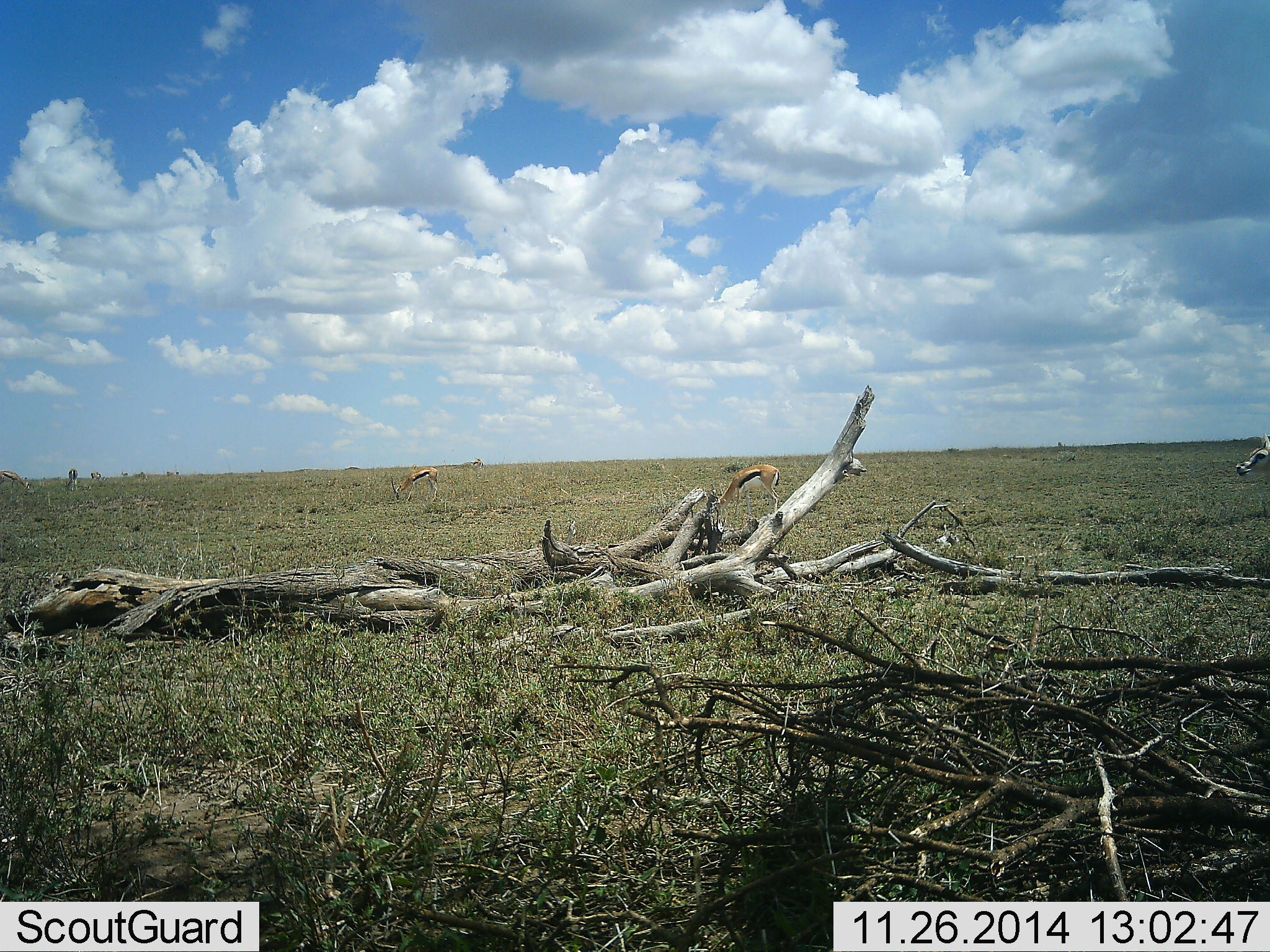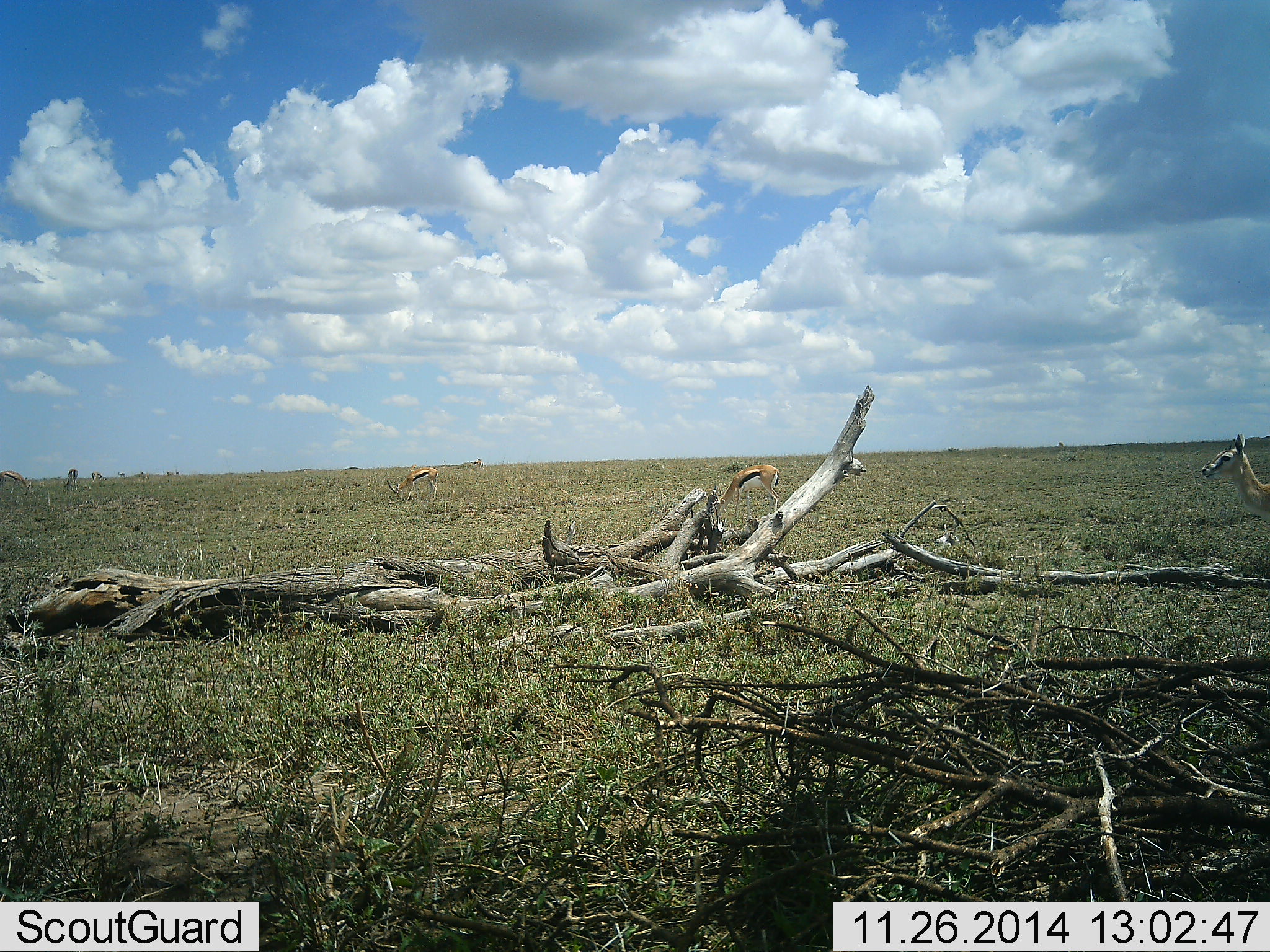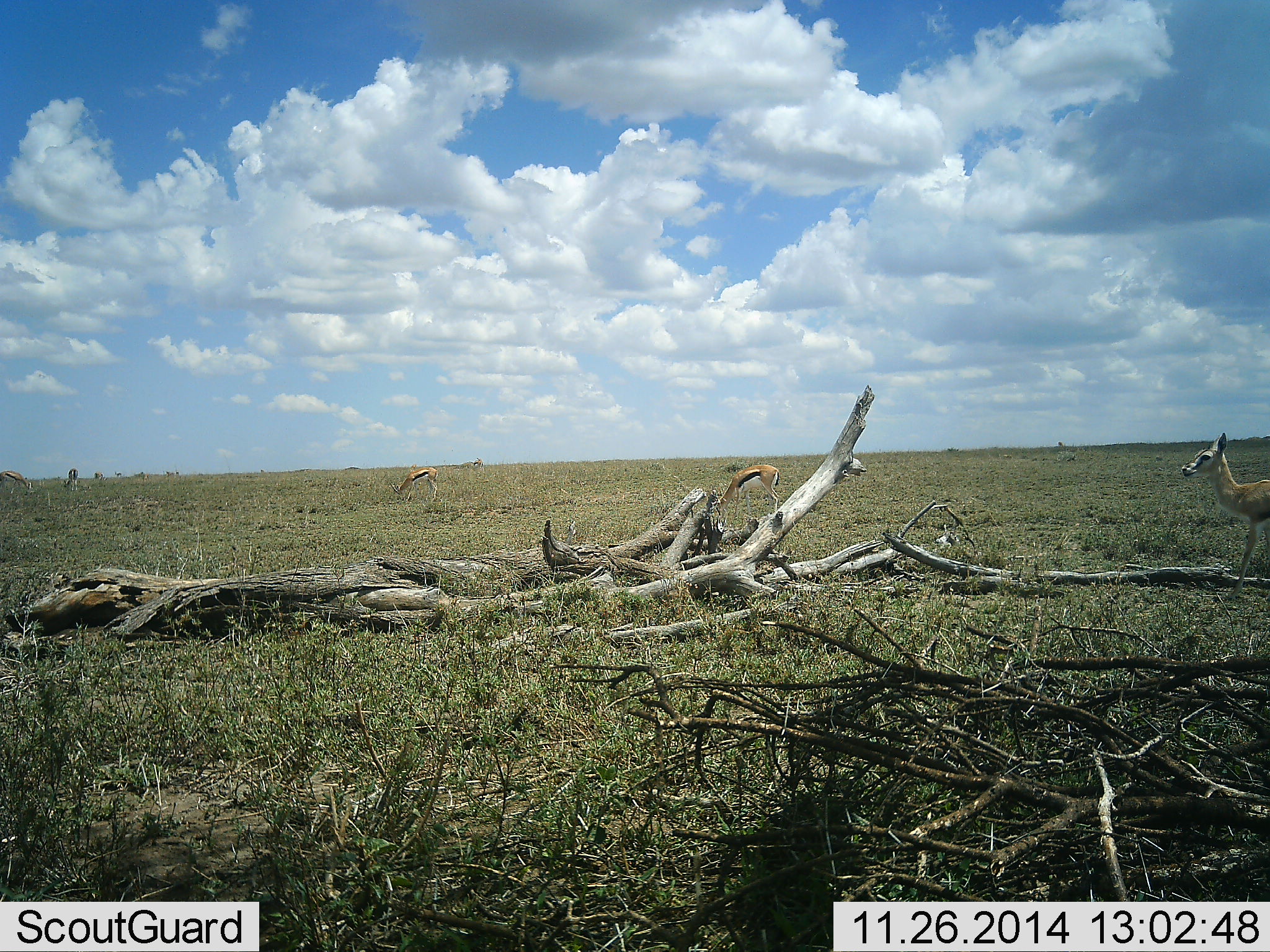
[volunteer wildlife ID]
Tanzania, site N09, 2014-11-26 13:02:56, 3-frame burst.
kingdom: Animalia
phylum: Chordata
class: Mammalia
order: Artiodactyla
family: Bovidae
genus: Eudorcas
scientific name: Eudorcas thomsonii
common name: thomson's gazelle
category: gazellethomsons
Gazellethomsons (thomson's gazelle) (Eudorcas thomsonii), count 3. Behavior (volunteer vote fractions): standing 50%, resting 0%, moving 80%, interacting 0%. Young present (vote fraction): 0%. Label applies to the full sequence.